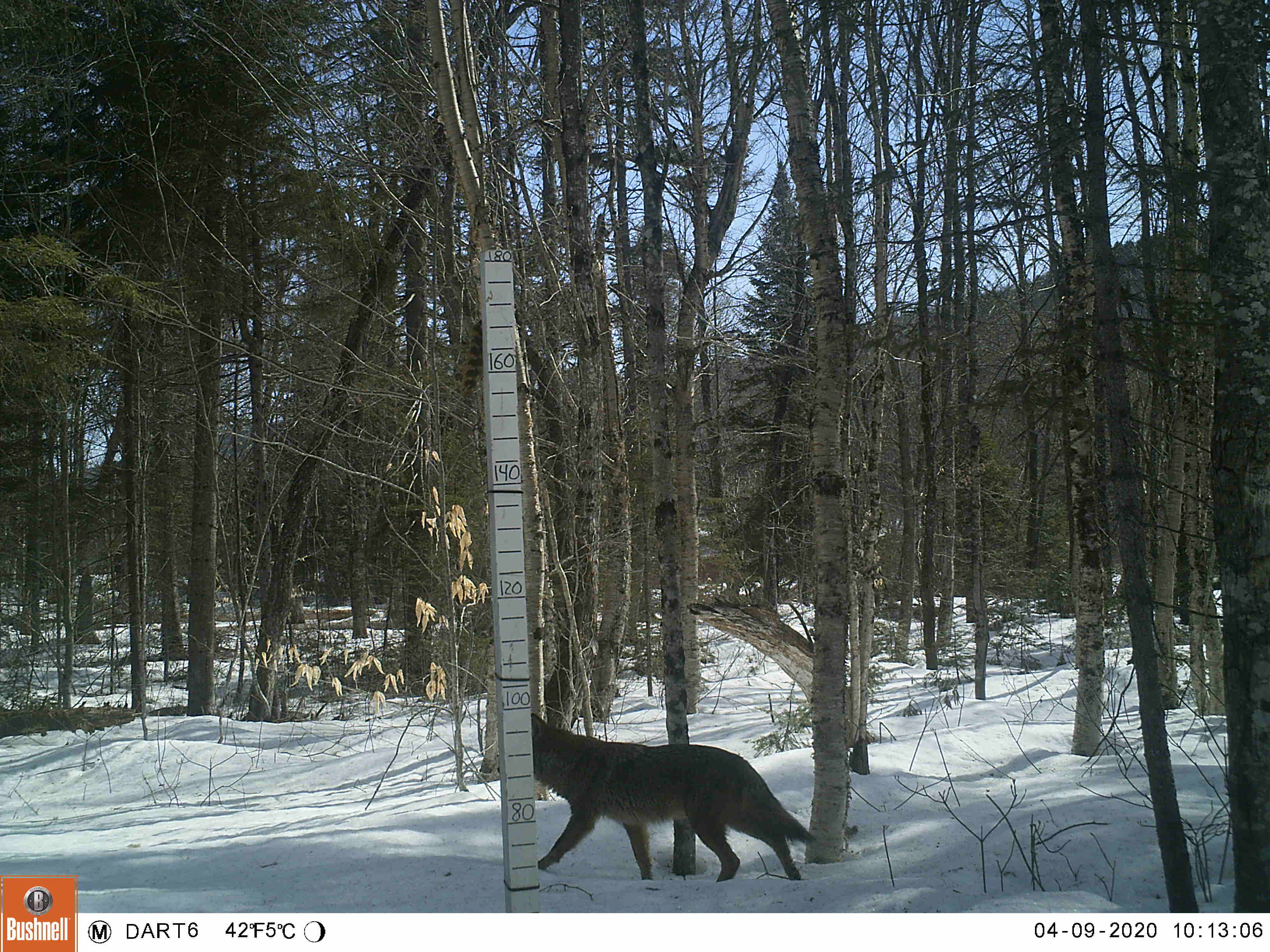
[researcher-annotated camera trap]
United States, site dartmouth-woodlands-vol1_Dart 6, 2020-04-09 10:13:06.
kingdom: Animalia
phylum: Chordata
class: Mammalia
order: Carnivora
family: Canidae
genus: Canis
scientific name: Canis latrans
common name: coyote